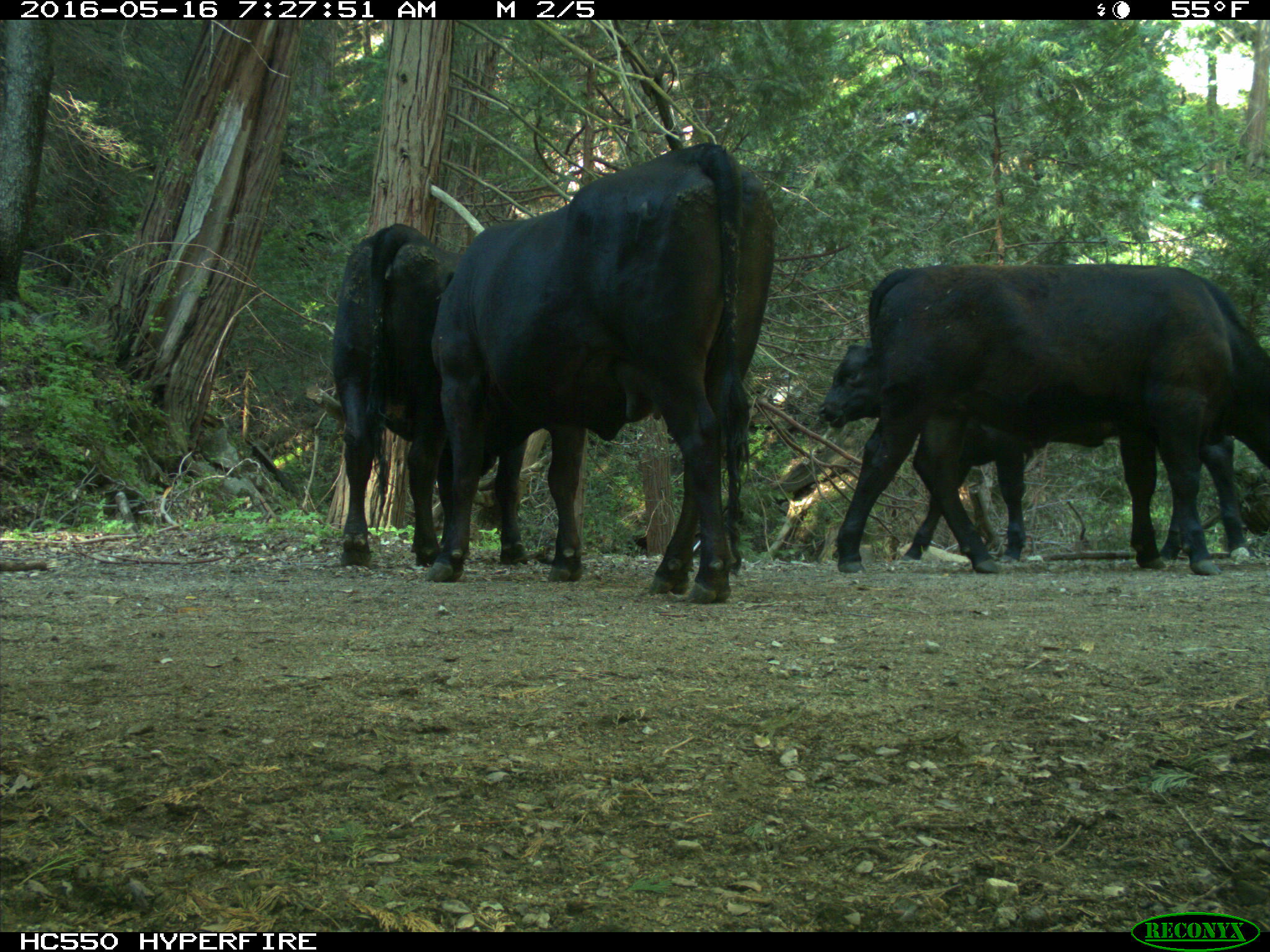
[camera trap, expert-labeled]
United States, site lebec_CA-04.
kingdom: Animalia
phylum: Chordata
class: Mammalia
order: Artiodactyla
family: Bovidae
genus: Bos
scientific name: Bos taurus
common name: domestic cow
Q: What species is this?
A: Bos taurus (domestic cow).